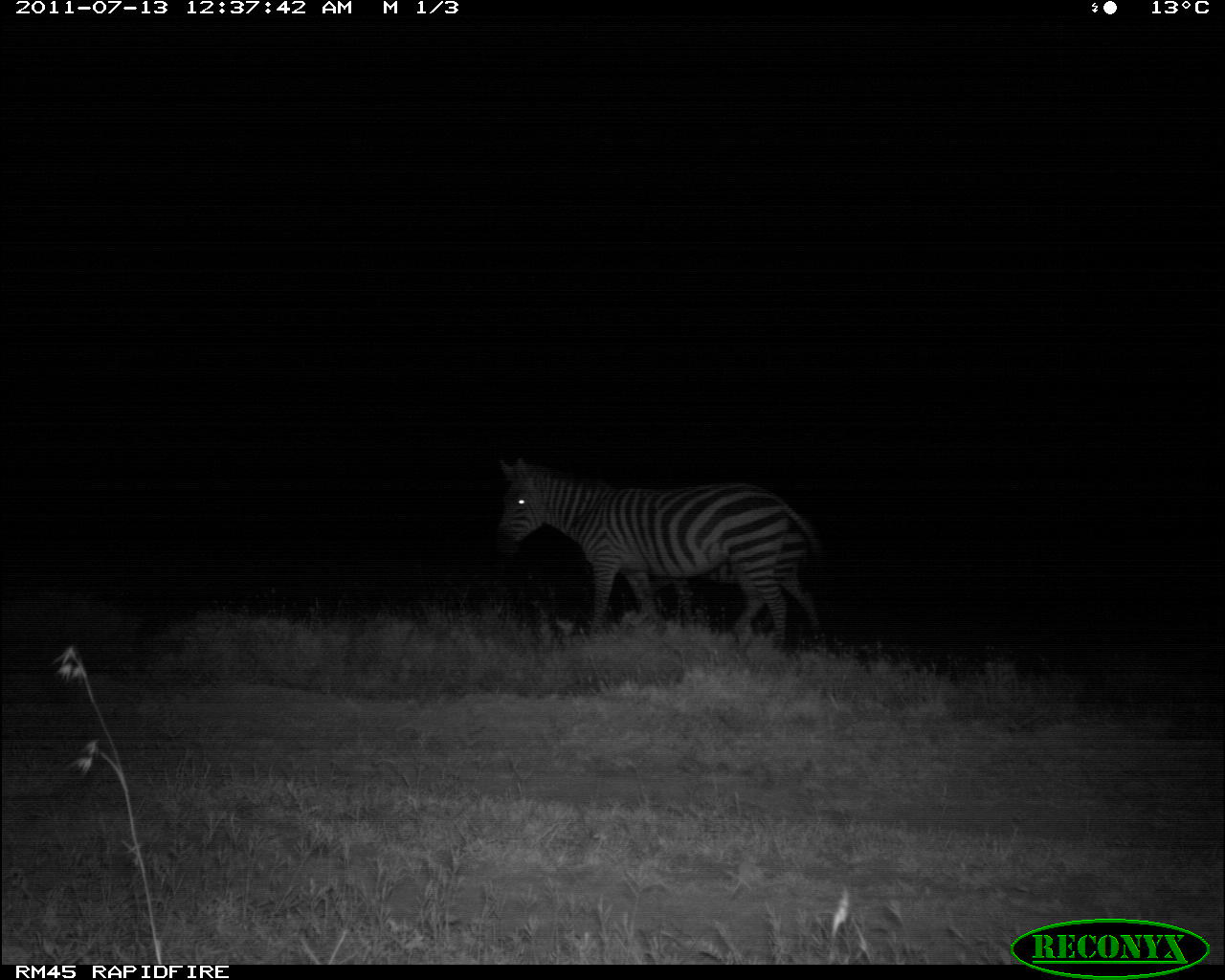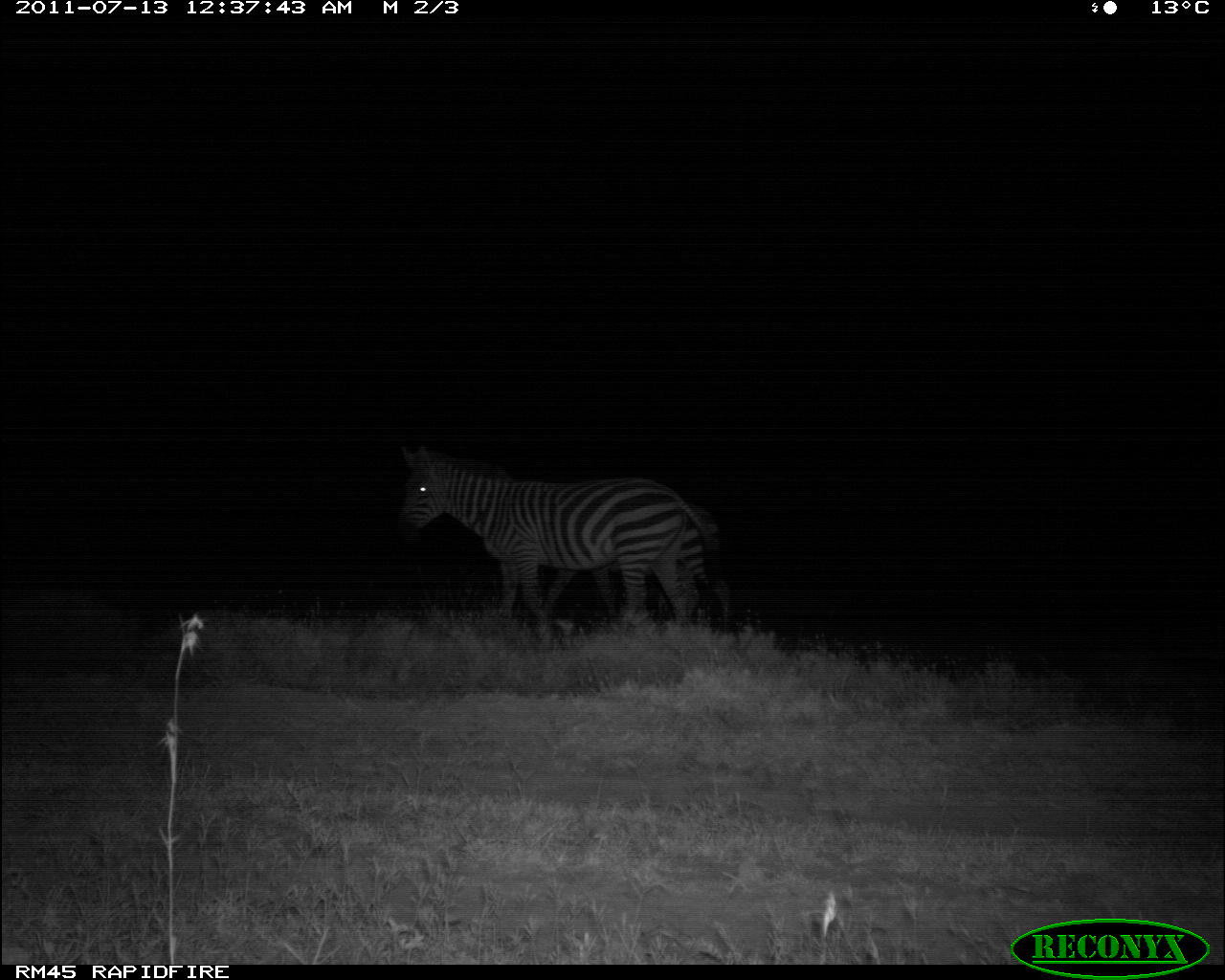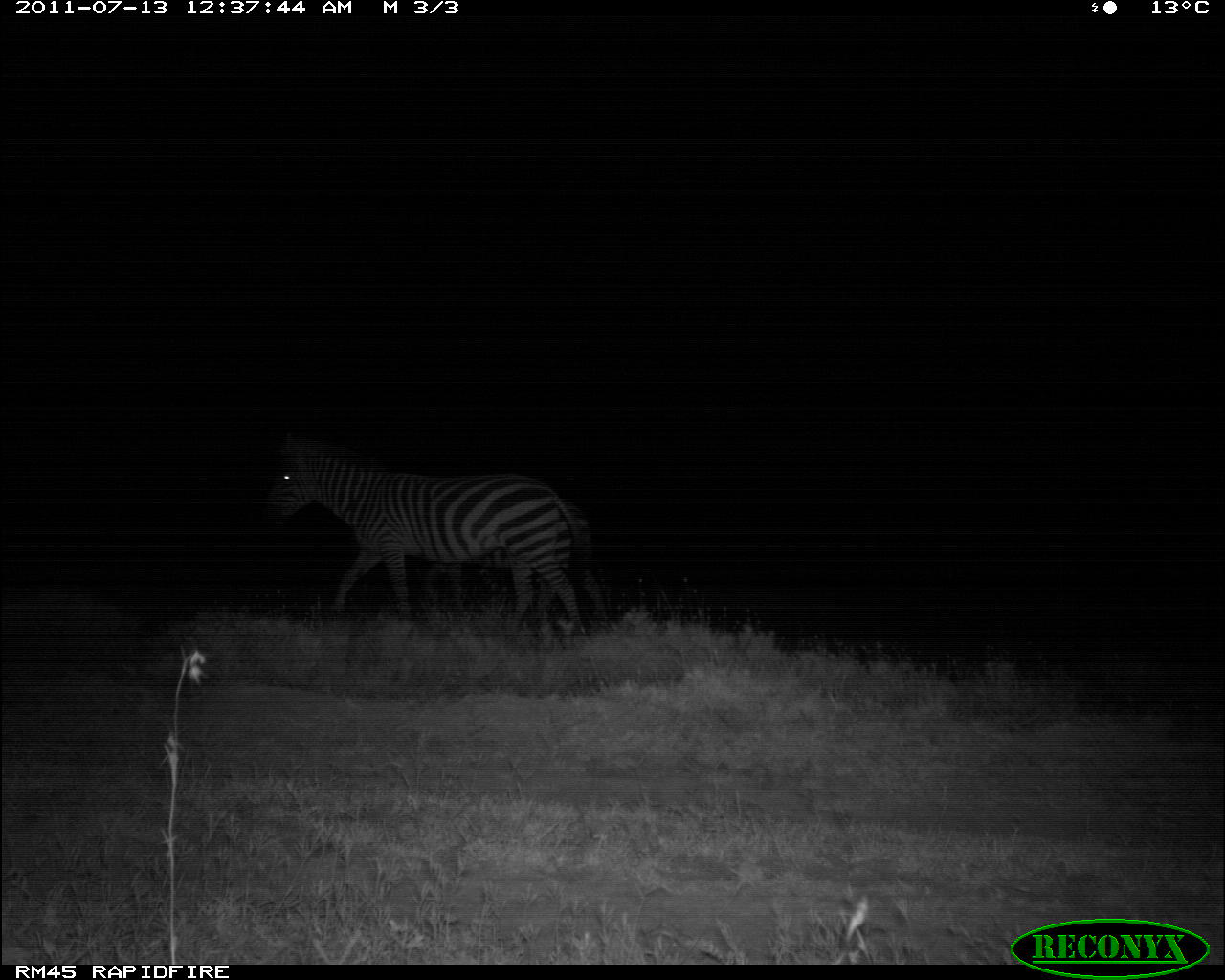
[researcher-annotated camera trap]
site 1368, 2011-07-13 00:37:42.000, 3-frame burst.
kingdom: Animalia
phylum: Chordata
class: Mammalia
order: Perissodactyla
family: Equidae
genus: Equus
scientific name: Equus quagga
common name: plains zebra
Equus quagga (plains zebra), count 2.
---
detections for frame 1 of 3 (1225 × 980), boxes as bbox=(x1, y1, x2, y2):
equus quagga: bbox=(497, 457, 821, 642); bbox=(643, 518, 821, 644)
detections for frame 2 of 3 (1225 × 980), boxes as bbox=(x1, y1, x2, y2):
equus quagga: bbox=(399, 445, 717, 645); bbox=(538, 478, 730, 629)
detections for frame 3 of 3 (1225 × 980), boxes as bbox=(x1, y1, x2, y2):
equus quagga: bbox=(265, 431, 583, 634); bbox=(417, 497, 604, 632)